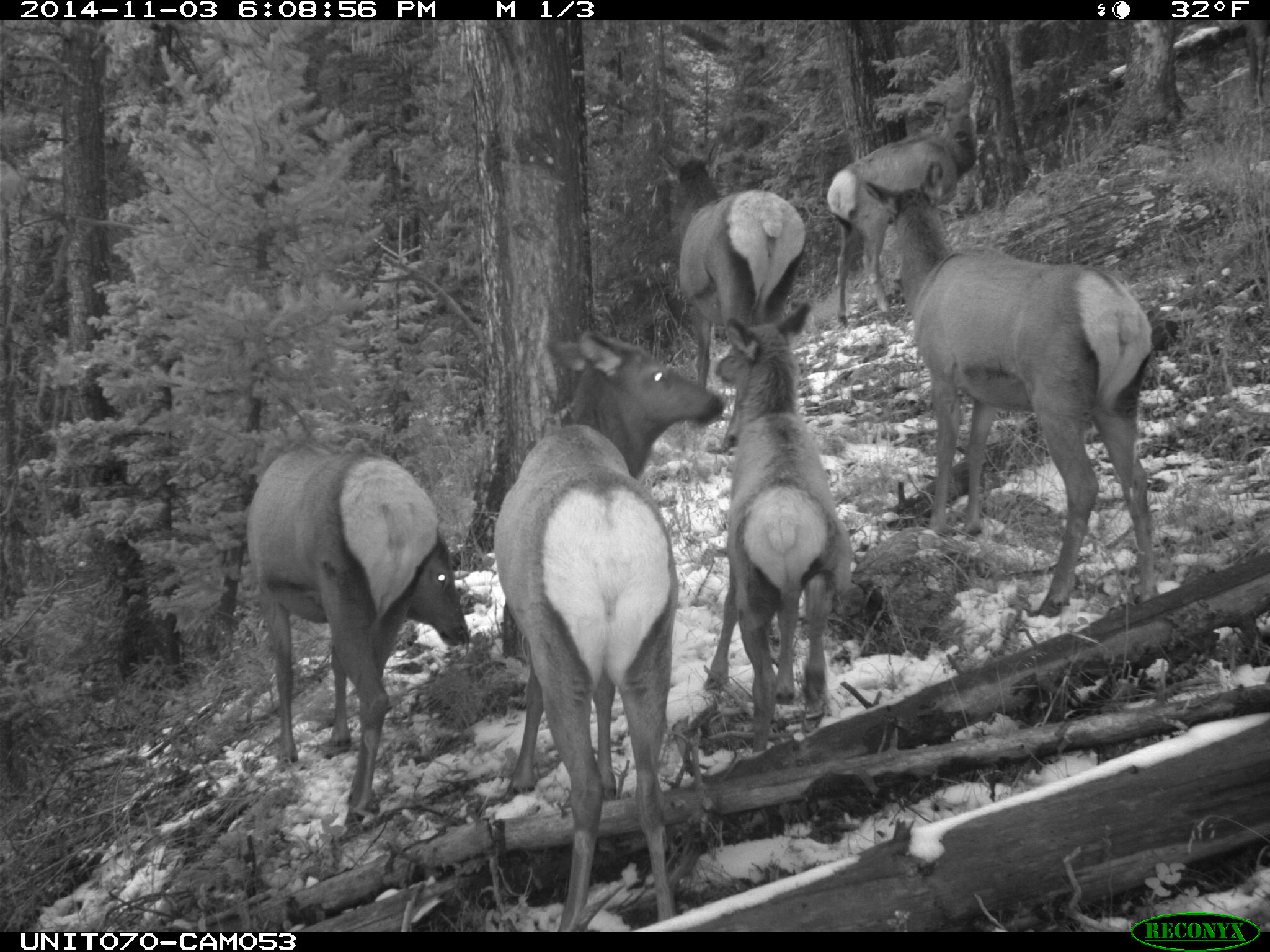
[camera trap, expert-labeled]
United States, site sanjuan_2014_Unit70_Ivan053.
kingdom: Animalia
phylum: Chordata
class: Mammalia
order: Artiodactyla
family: Cervidae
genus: Cervus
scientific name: Cervus elaphus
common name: red deer